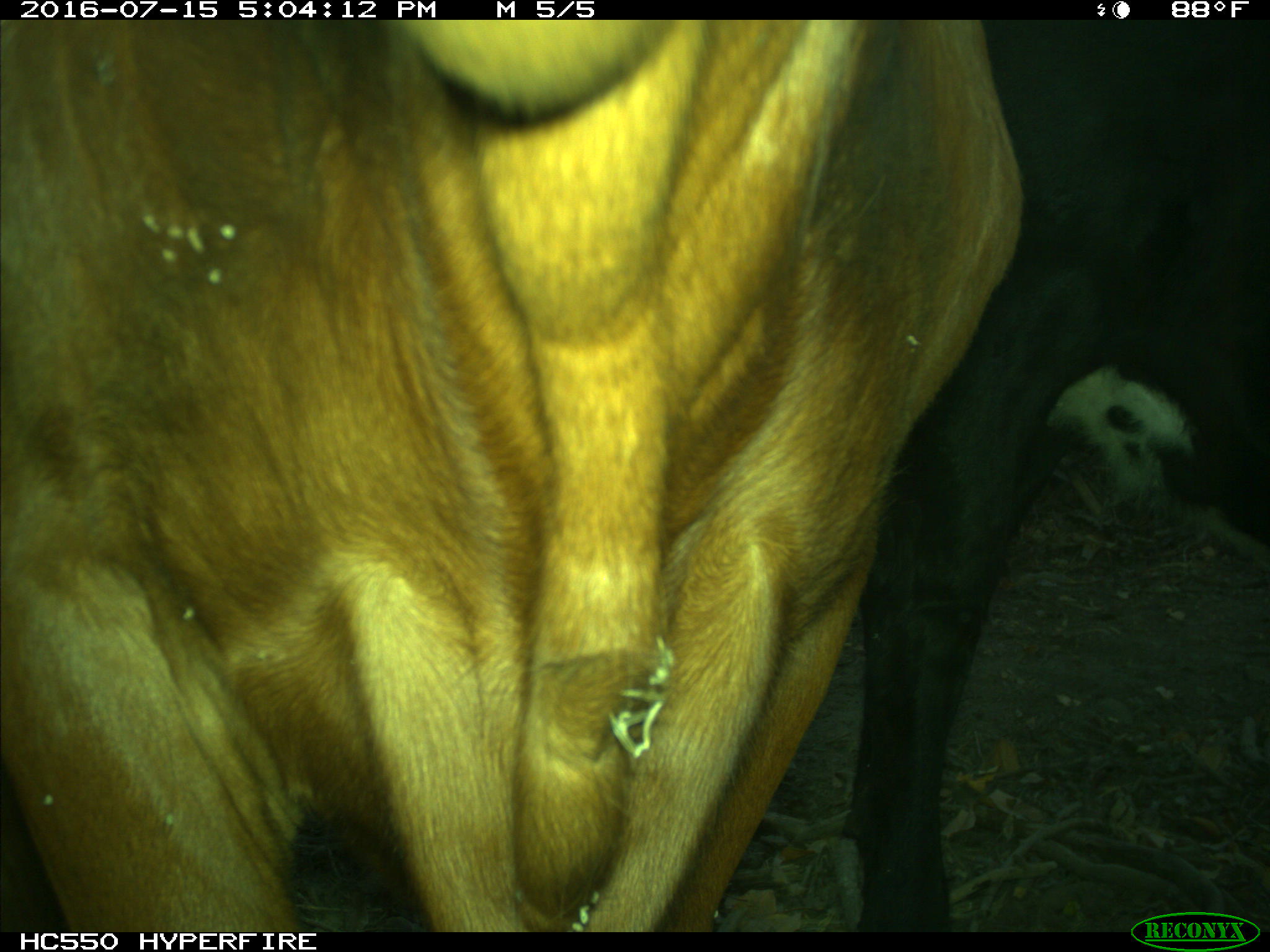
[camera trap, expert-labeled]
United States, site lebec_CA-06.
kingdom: Animalia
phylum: Chordata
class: Mammalia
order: Artiodactyla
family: Bovidae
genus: Bos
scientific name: Bos taurus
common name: domestic cow